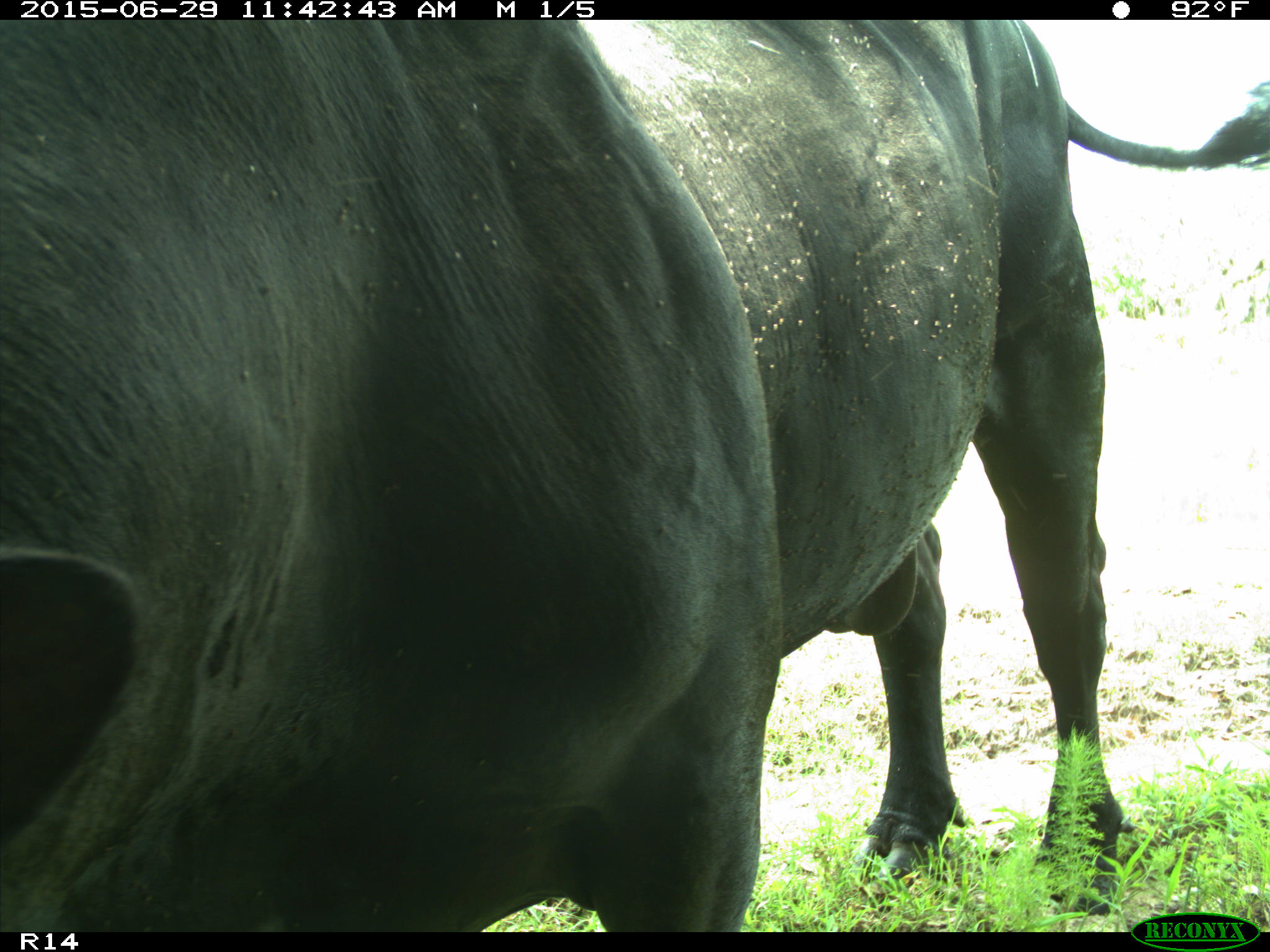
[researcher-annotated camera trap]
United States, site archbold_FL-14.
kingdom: Animalia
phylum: Chordata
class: Mammalia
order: Artiodactyla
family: Bovidae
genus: Bos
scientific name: Bos taurus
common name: domestic cow